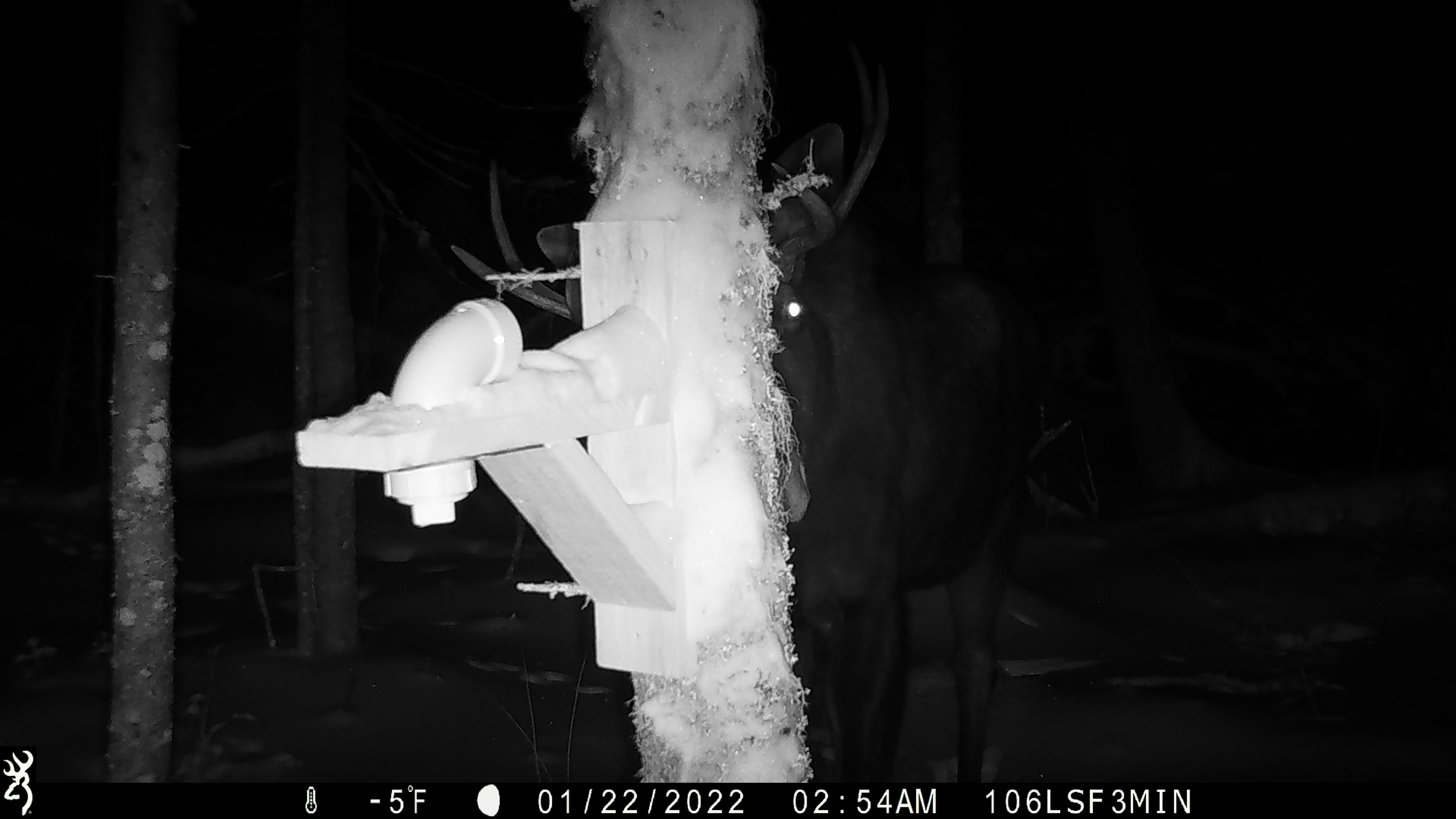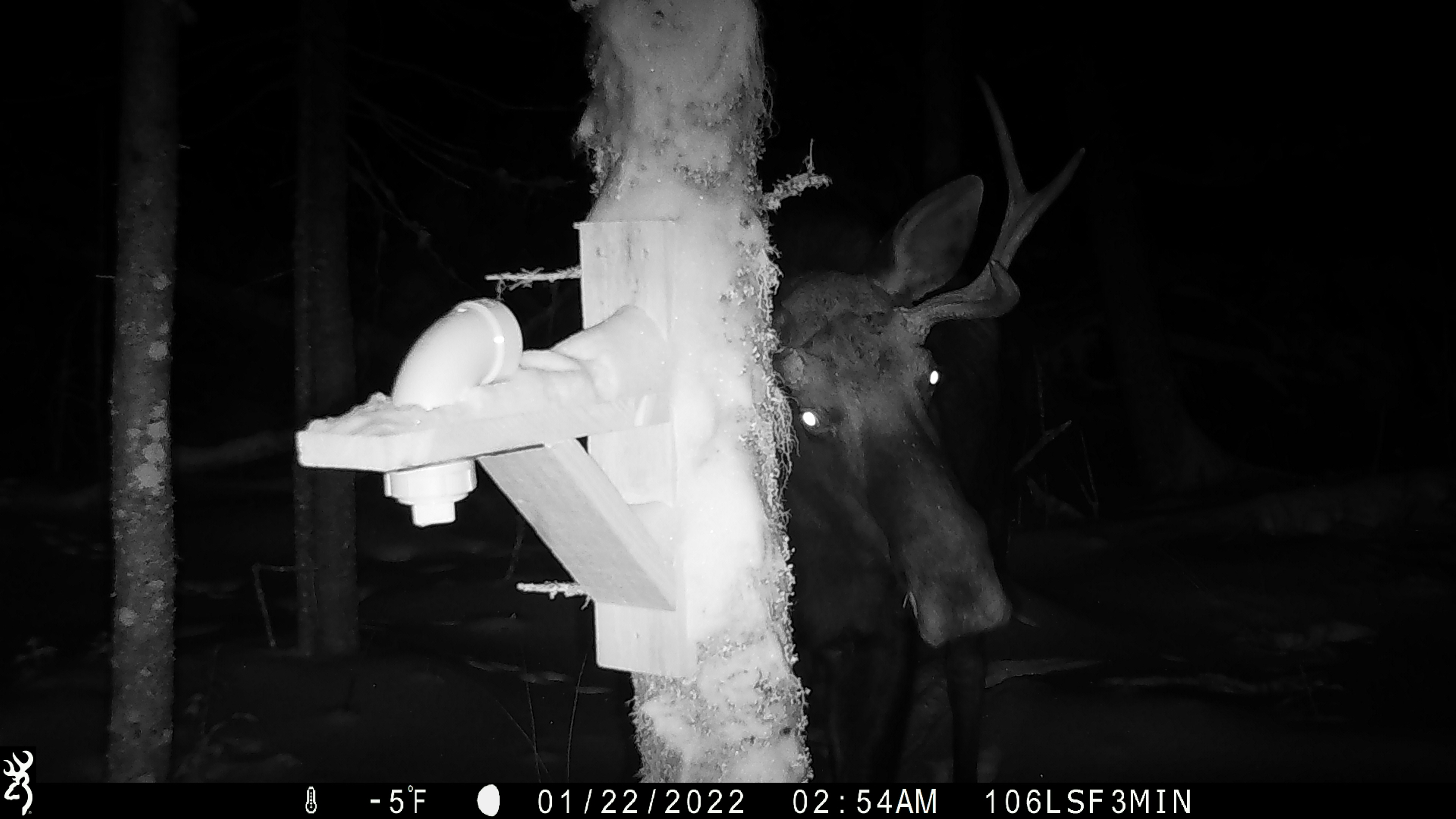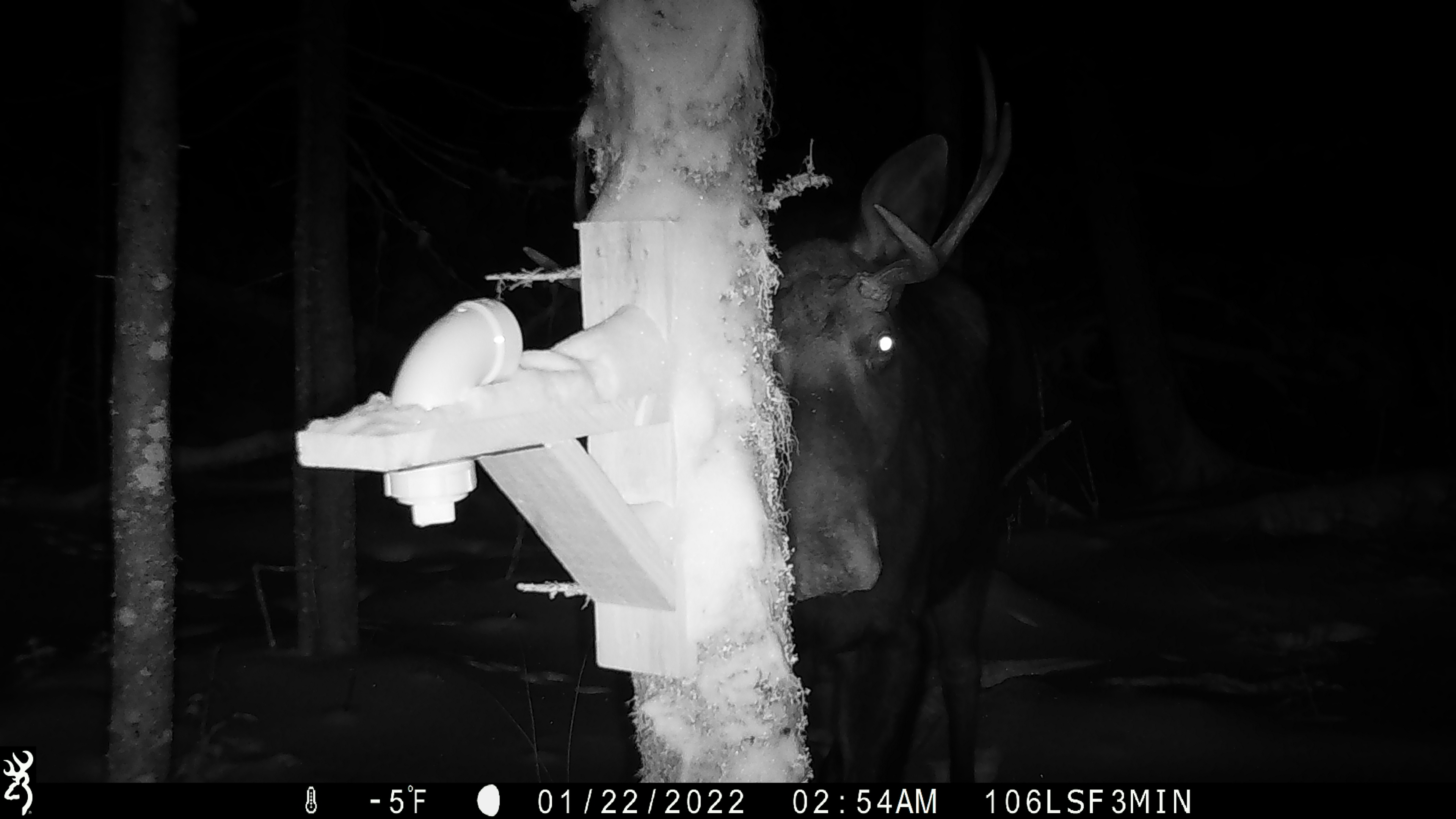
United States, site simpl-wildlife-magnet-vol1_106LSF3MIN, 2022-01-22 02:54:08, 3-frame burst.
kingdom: Animalia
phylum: Chordata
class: Mammalia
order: Artiodactyla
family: Cervidae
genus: Alces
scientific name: Alces alces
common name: moose